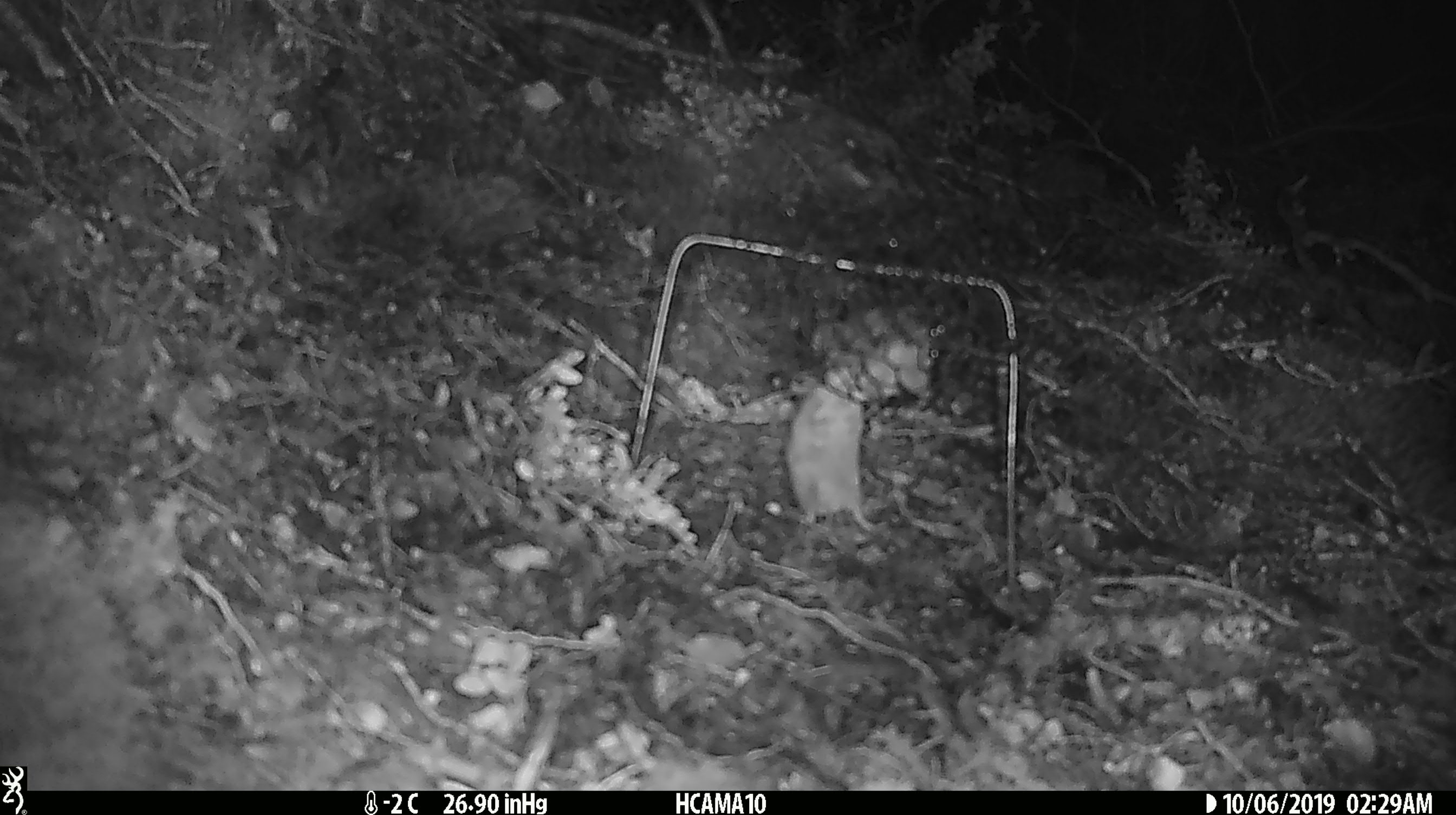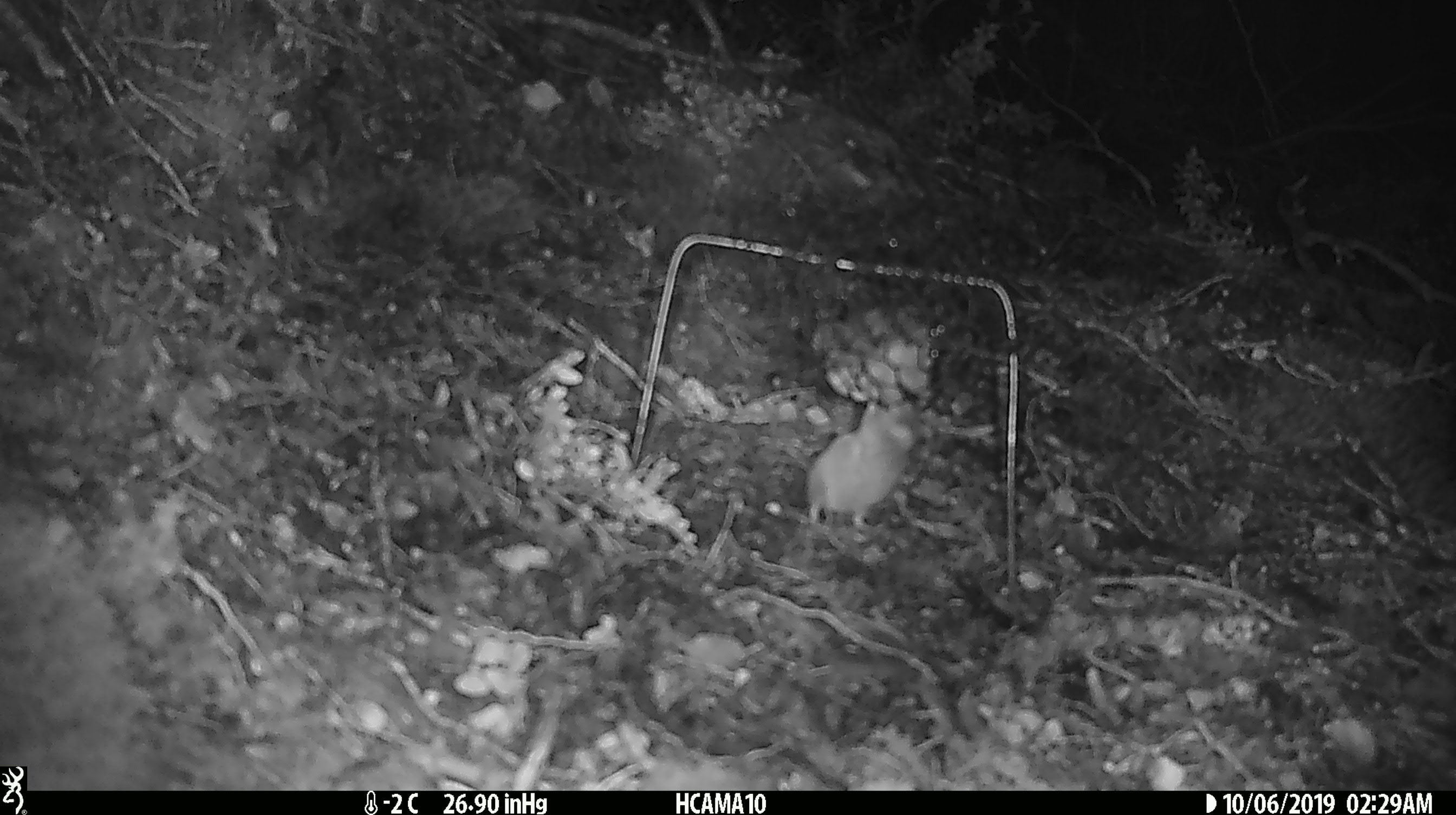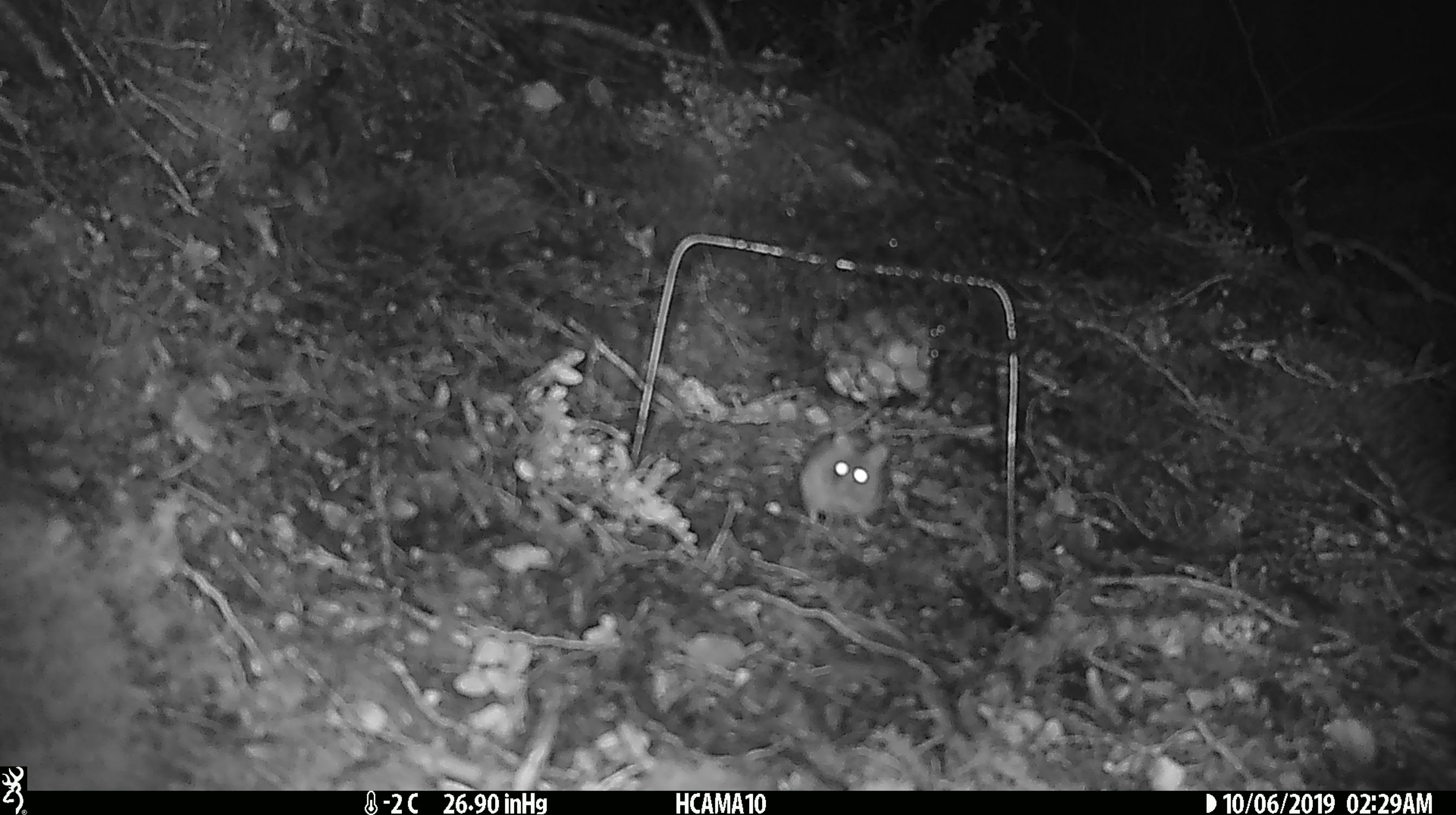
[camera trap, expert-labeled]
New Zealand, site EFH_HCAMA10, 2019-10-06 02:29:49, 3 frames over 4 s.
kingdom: Animalia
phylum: Chordata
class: Mammalia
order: Rodentia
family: Muridae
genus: Mus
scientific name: Mus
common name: mouse